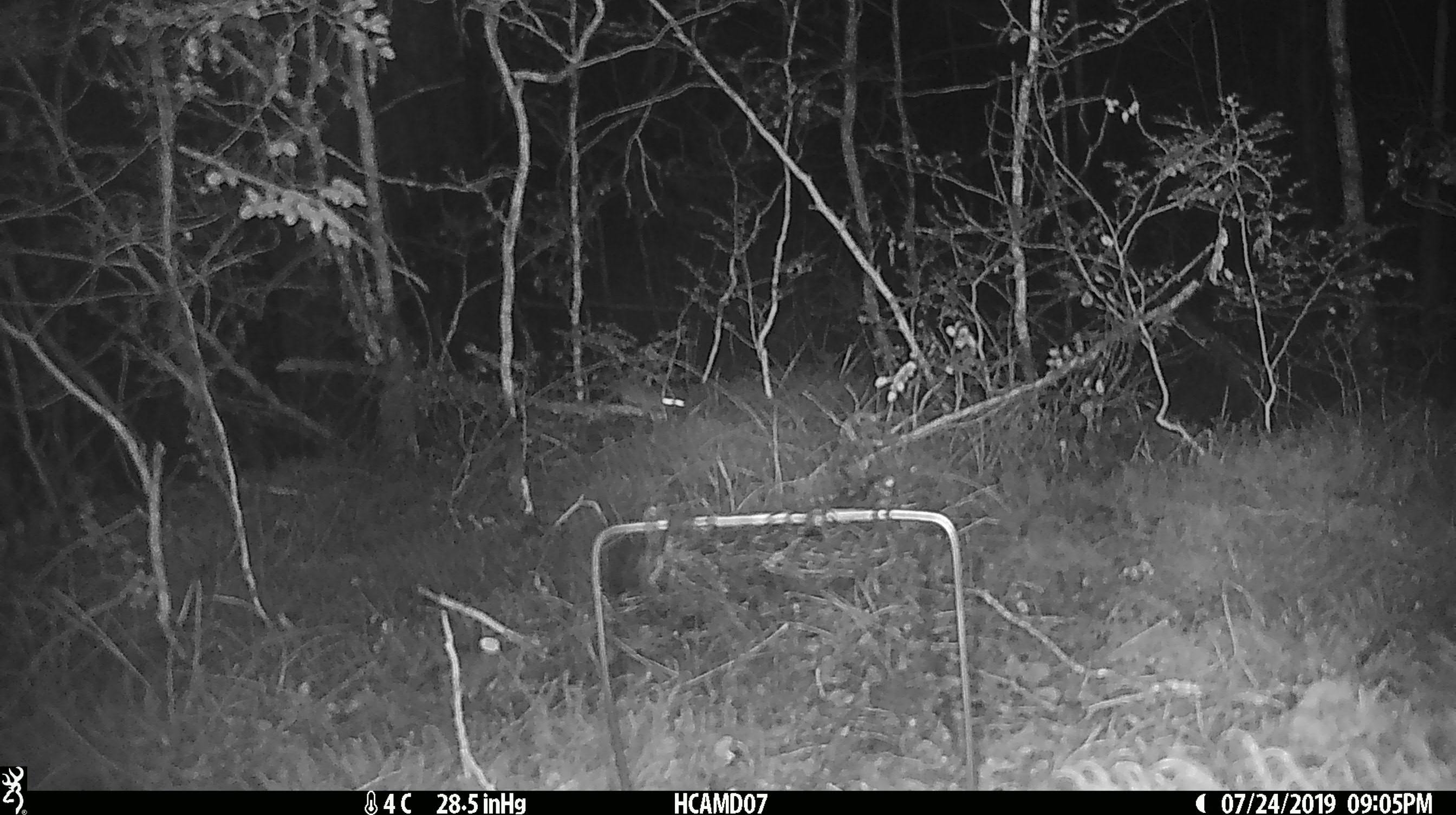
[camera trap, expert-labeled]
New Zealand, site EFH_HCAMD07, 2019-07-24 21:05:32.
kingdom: Animalia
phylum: Chordata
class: Mammalia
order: Rodentia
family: Muridae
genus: Mus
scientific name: Mus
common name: mouse